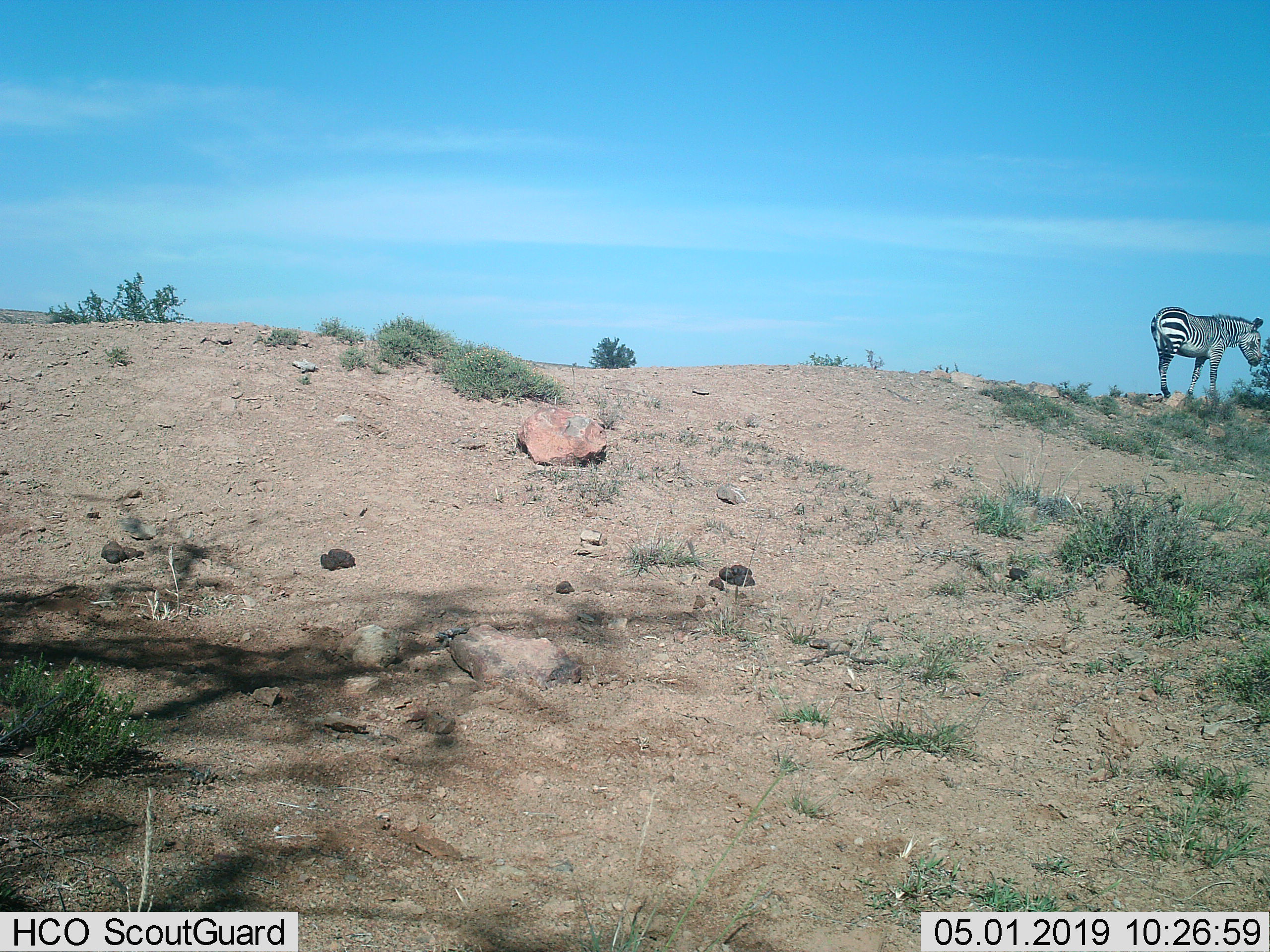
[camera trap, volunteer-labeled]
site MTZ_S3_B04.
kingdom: Animalia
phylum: Chordata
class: Mammalia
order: Perissodactyla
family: Equidae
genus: Equus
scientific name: Equus zebra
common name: mountain zebra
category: zebramountain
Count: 1.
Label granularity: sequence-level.